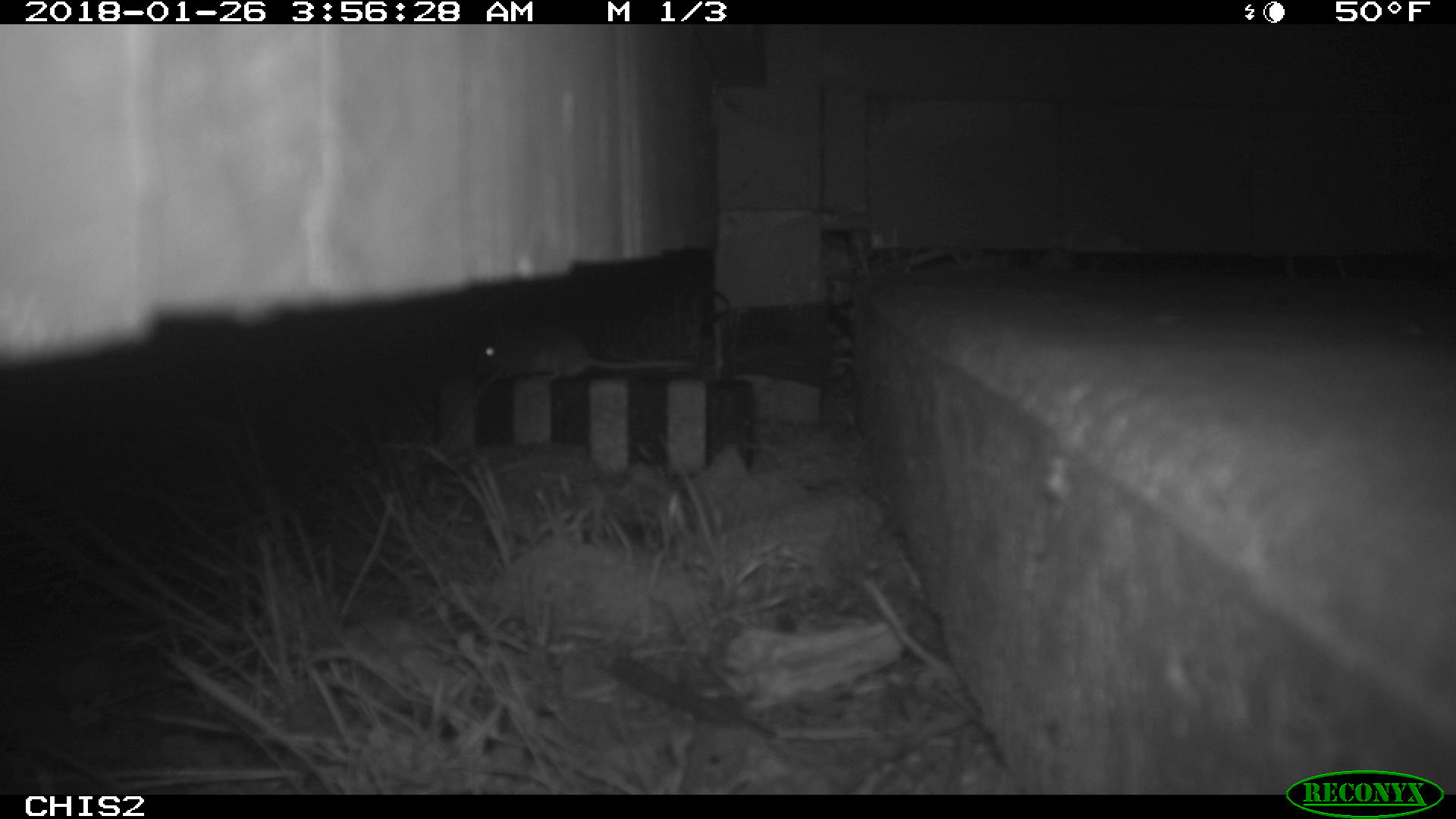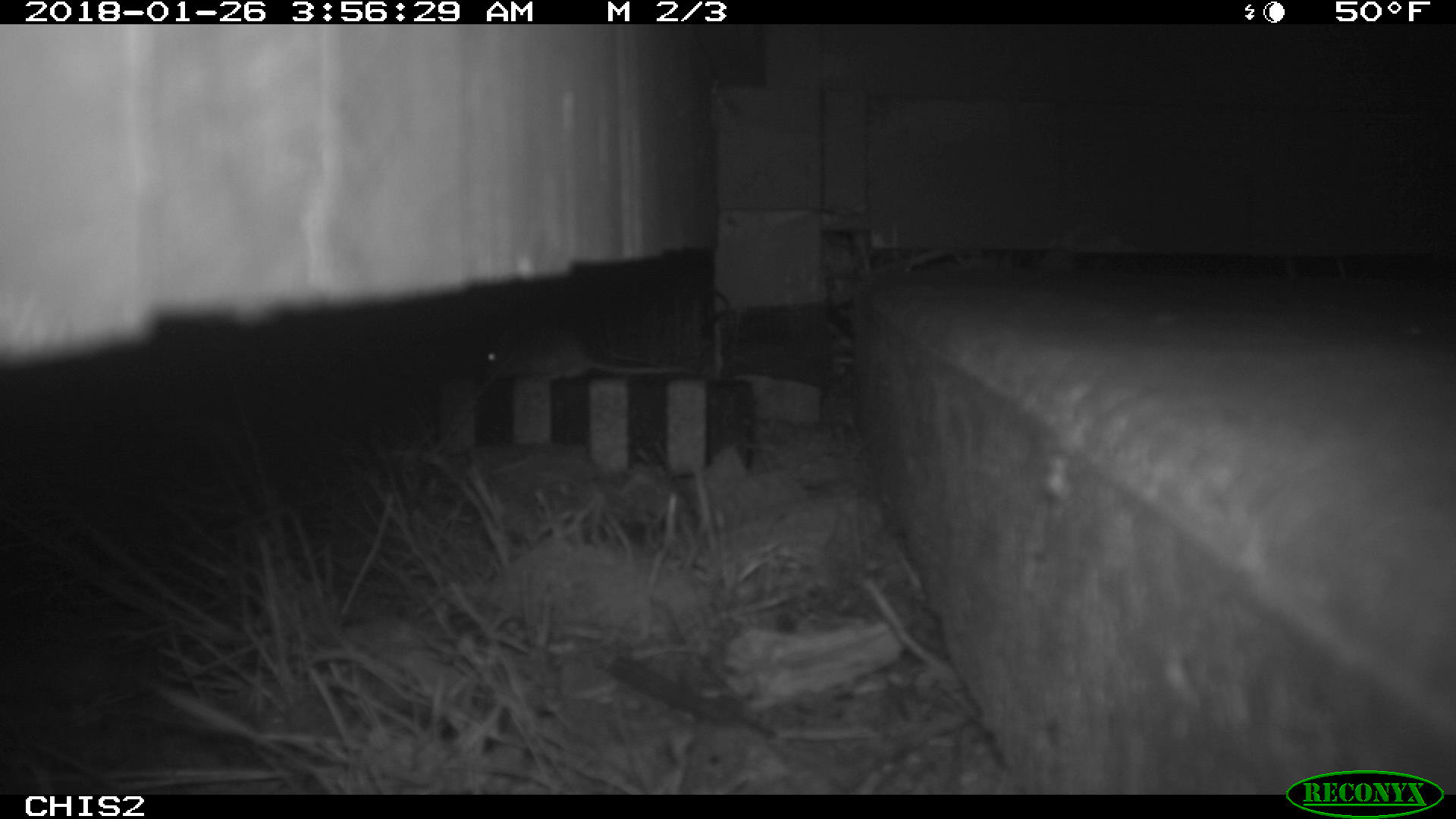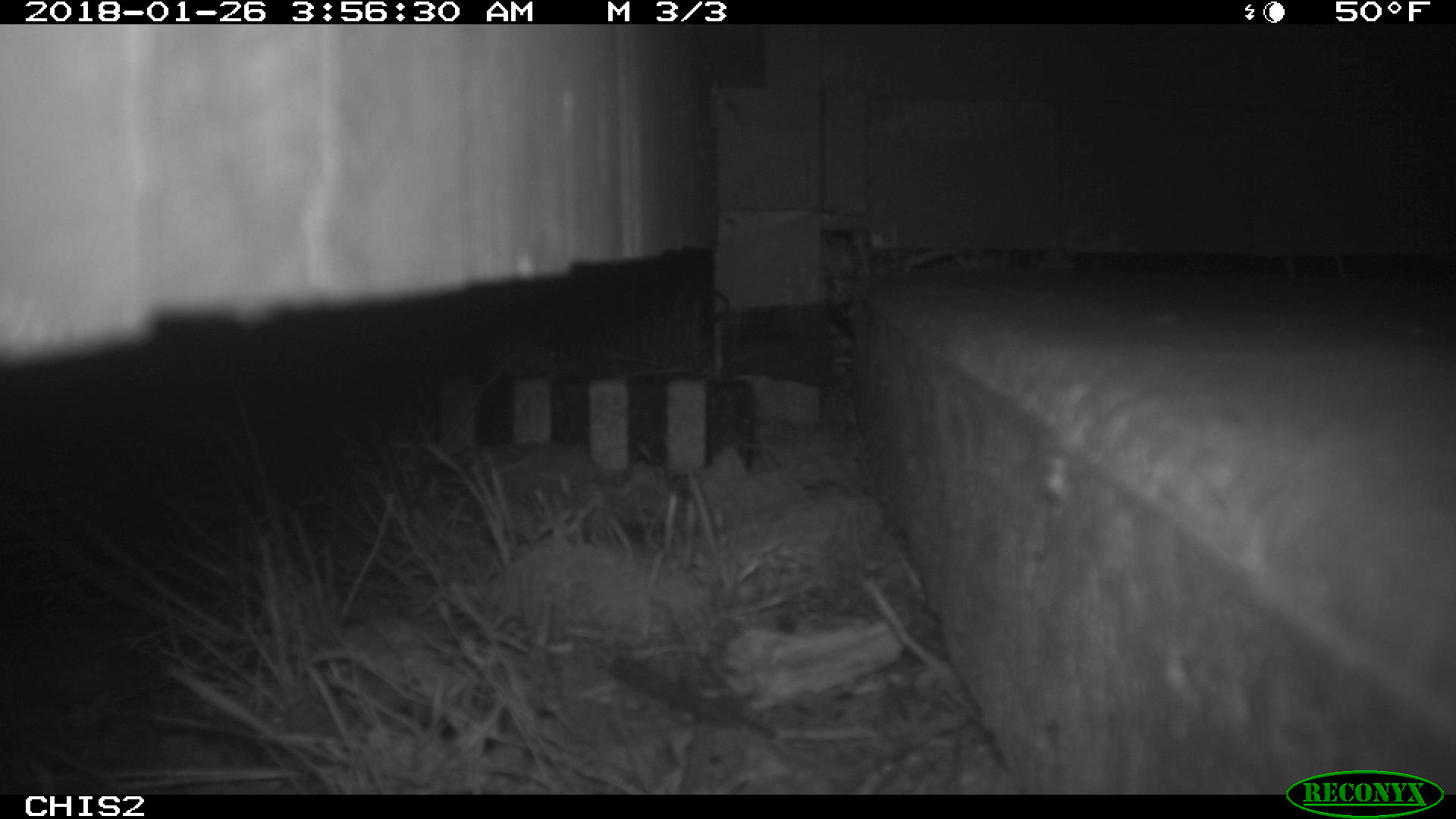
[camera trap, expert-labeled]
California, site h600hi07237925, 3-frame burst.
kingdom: Animalia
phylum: Chordata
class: Mammalia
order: Rodentia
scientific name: Rodentia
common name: rodent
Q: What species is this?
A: Rodent (Rodentia).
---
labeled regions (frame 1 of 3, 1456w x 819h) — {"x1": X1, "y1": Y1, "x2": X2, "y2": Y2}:
rodent: {"x1": 471, "y1": 325, "x2": 701, "y2": 388}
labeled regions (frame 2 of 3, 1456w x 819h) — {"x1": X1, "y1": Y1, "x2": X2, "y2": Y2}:
rodent: {"x1": 482, "y1": 329, "x2": 697, "y2": 381}